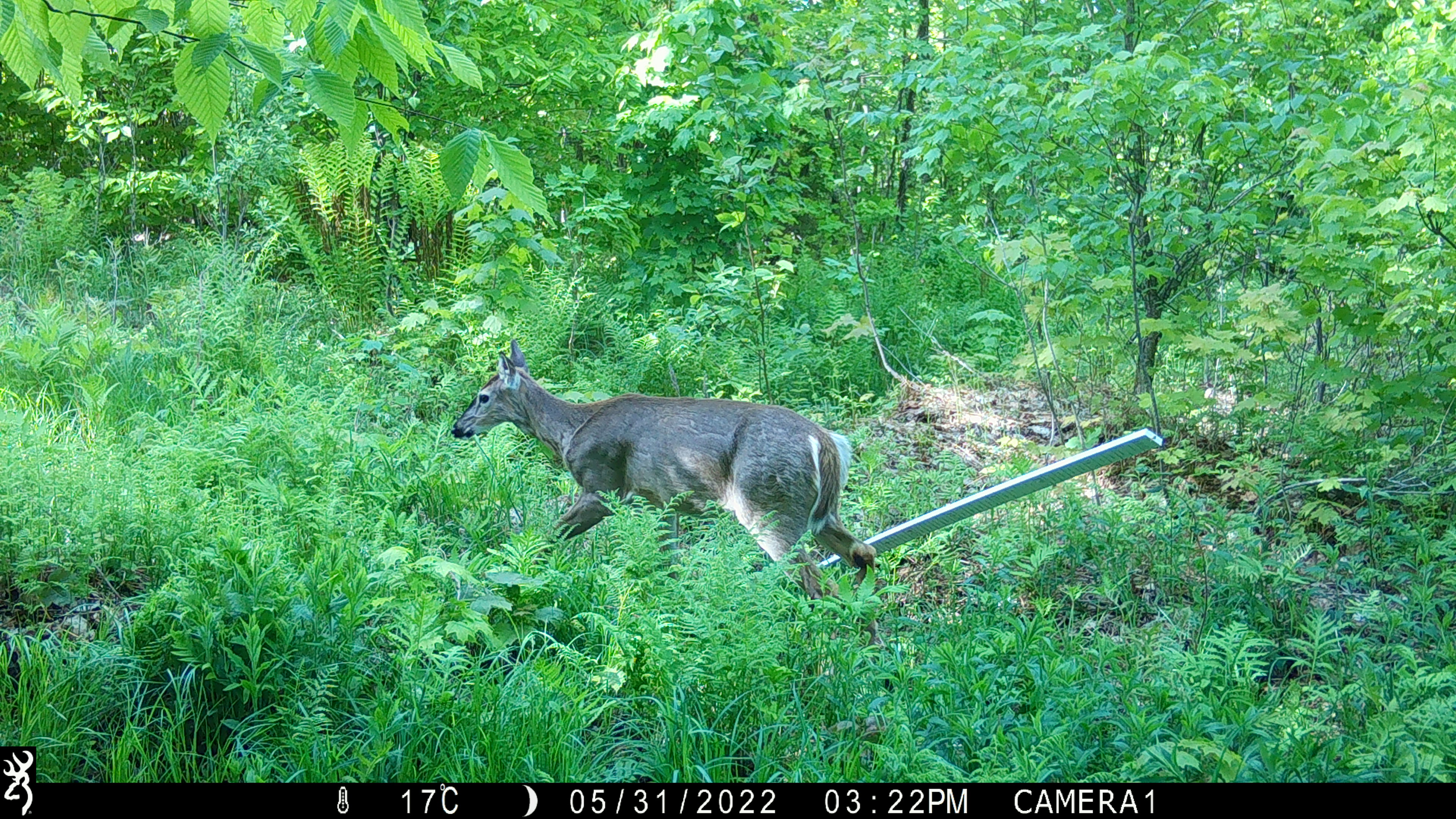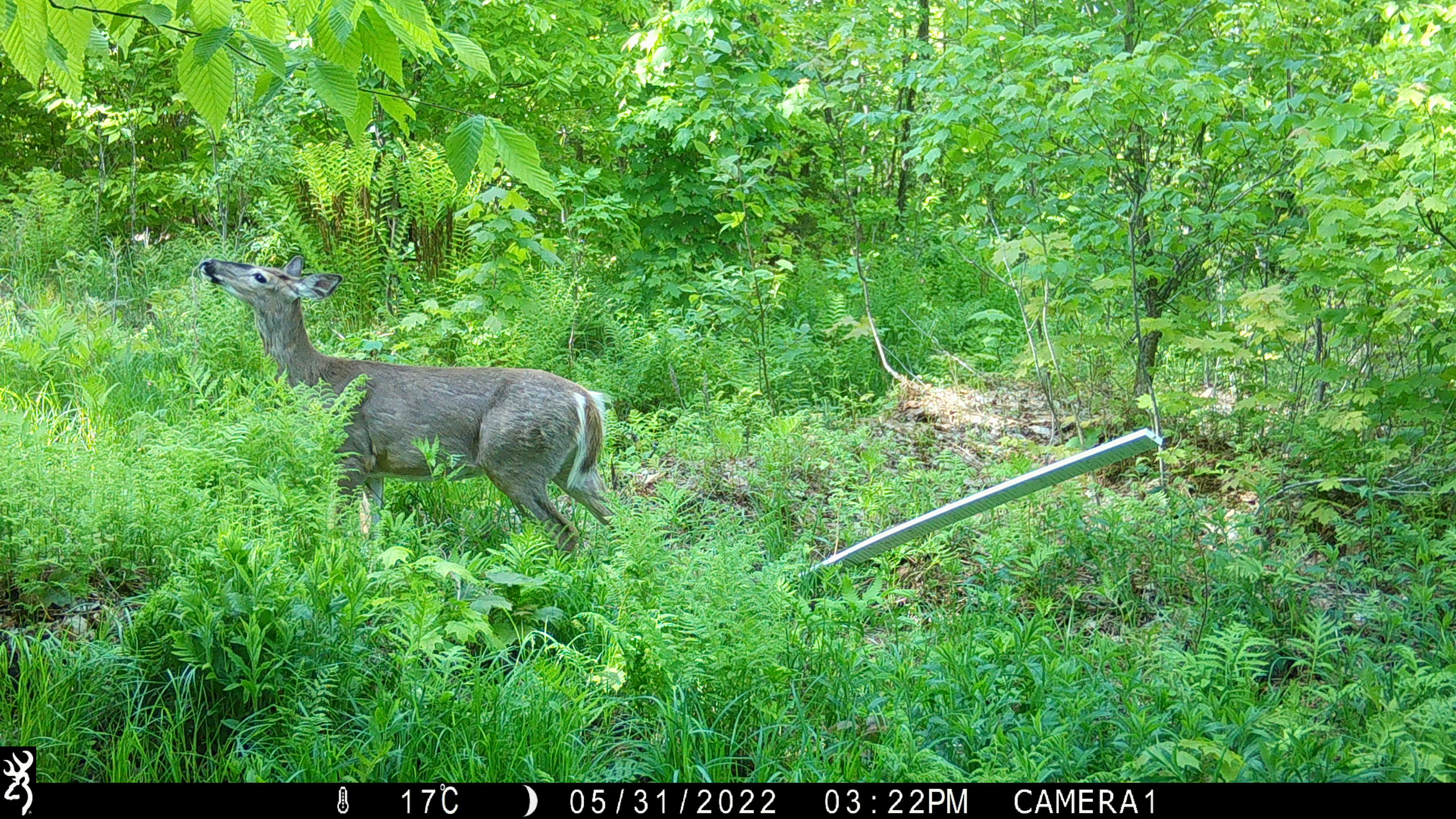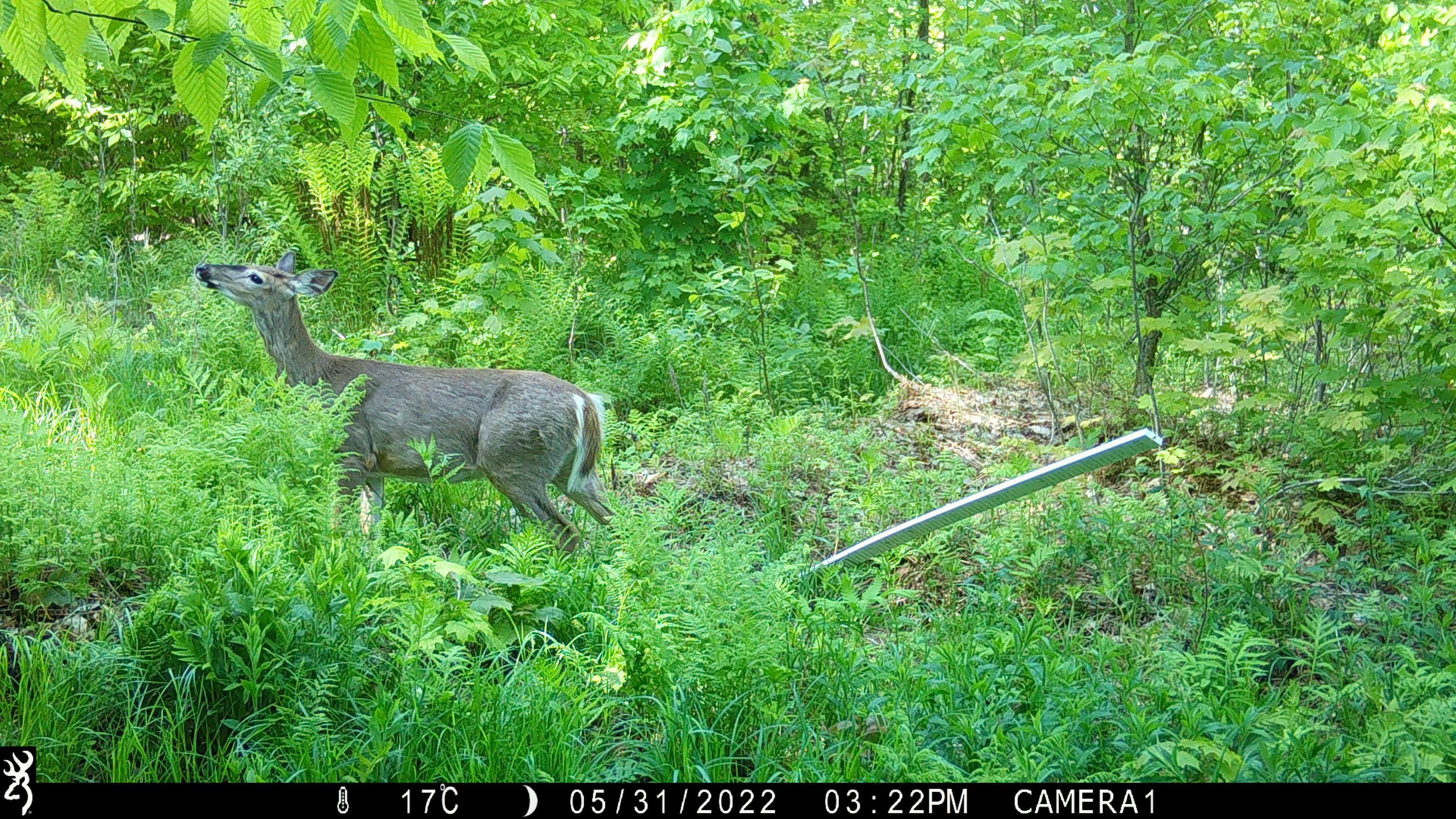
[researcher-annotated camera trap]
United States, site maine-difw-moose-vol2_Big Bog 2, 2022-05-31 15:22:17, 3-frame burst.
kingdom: Animalia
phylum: Chordata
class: Mammalia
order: Artiodactyla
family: Cervidae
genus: Odocoileus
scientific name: Odocoileus virginianus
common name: white-tailed deer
White-tailed deer (Odocoileus virginianus).